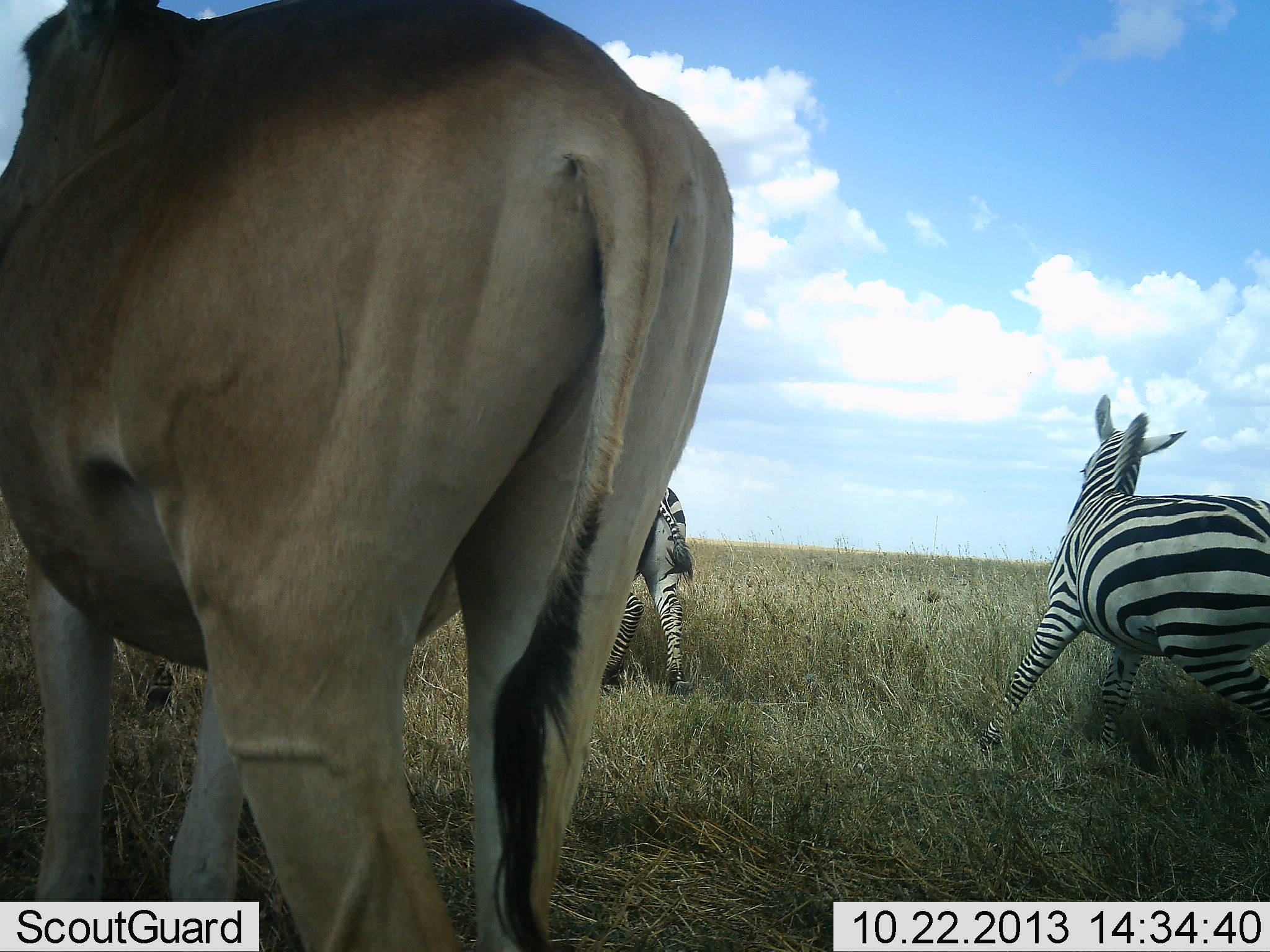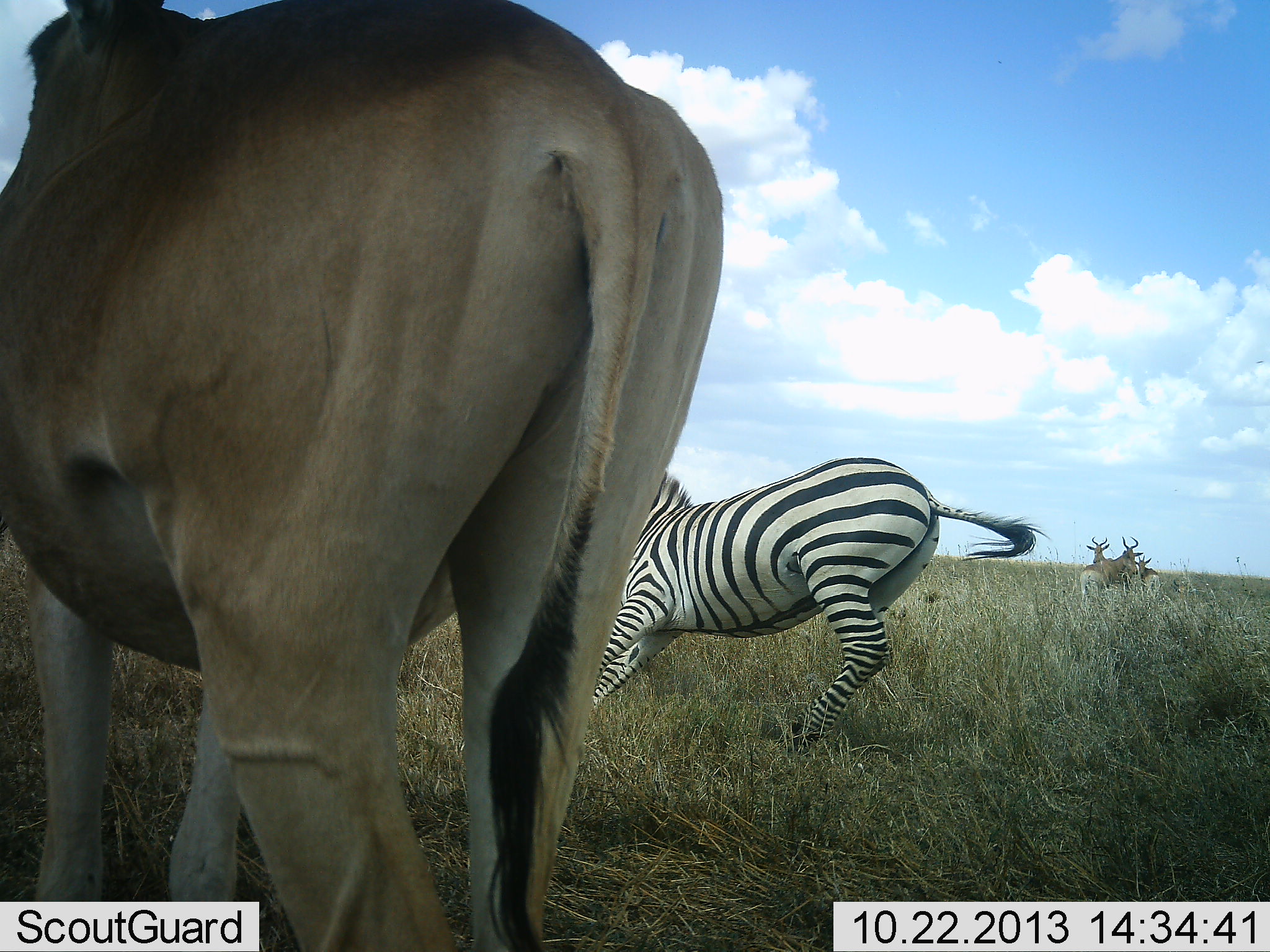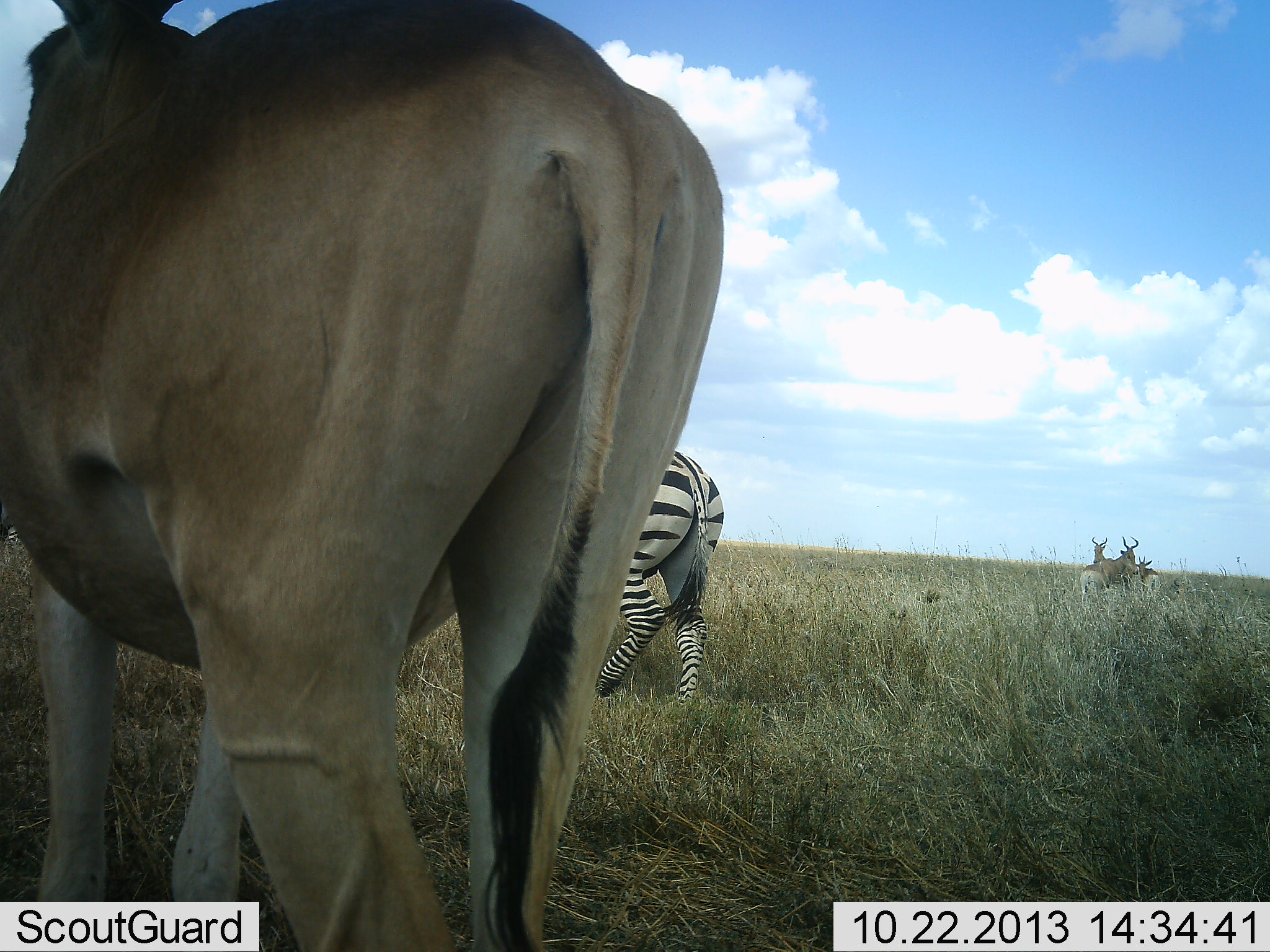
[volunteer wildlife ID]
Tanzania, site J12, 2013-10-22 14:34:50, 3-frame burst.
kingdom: Animalia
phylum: Chordata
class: Mammalia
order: Artiodactyla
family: Bovidae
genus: Alcelaphus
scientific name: Alcelaphus buselaphus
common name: hartebeest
Hartebeest (Alcelaphus buselaphus), count 4. Behavior (volunteer vote fractions): standing 100%, resting 0%, moving 0%, interacting 0%. Young present (vote fraction): 20%. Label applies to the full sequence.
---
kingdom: Animalia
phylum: Chordata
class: Mammalia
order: Perissodactyla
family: Equidae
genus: Equus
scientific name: Equus quagga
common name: plains zebra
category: zebra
Zebra (plains zebra) (Equus quagga), count 2. Behavior (volunteer vote fractions): standing 9%, resting 0%, moving 91%, interacting 18%. Young present (vote fraction): 0%. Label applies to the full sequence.